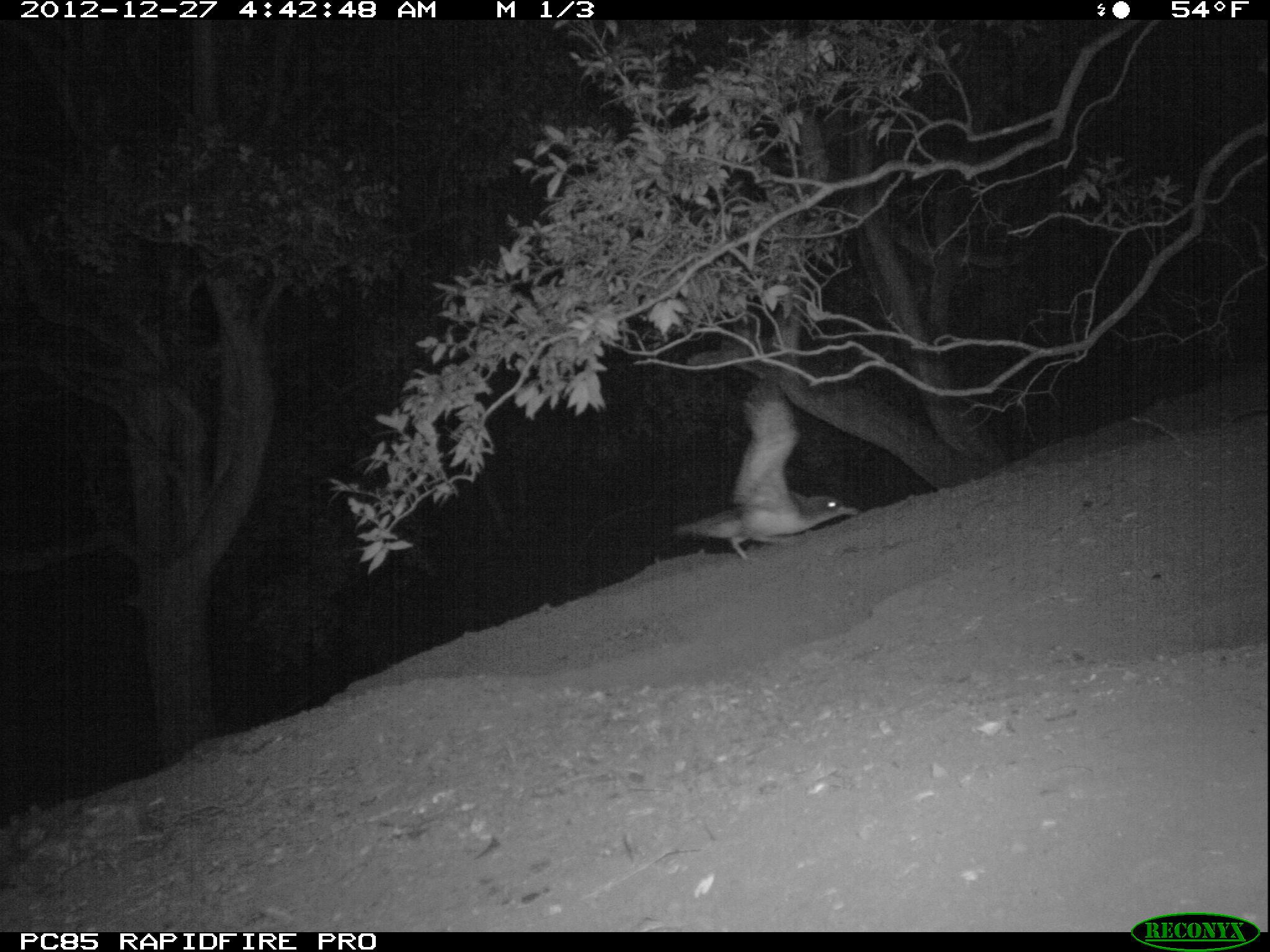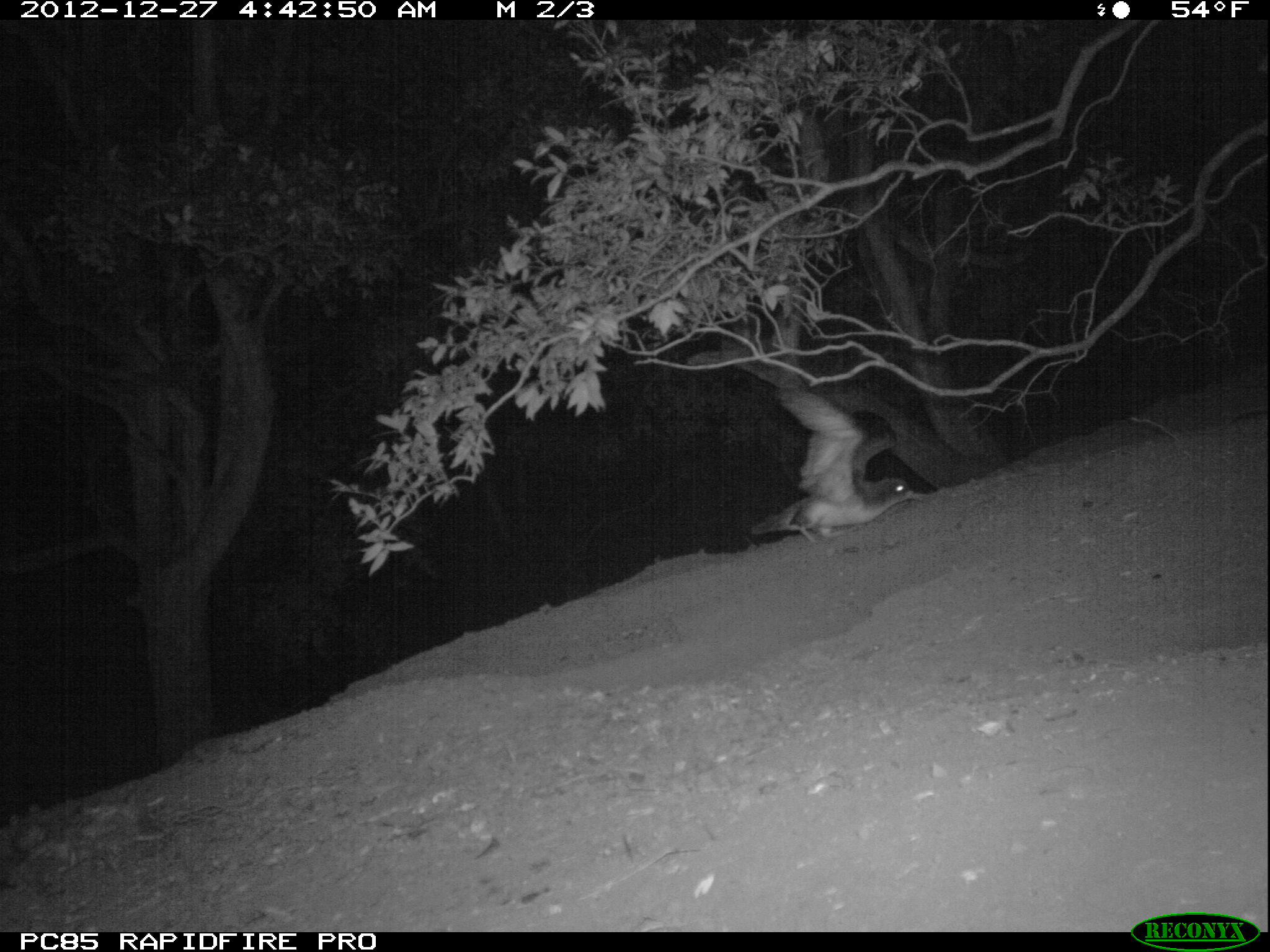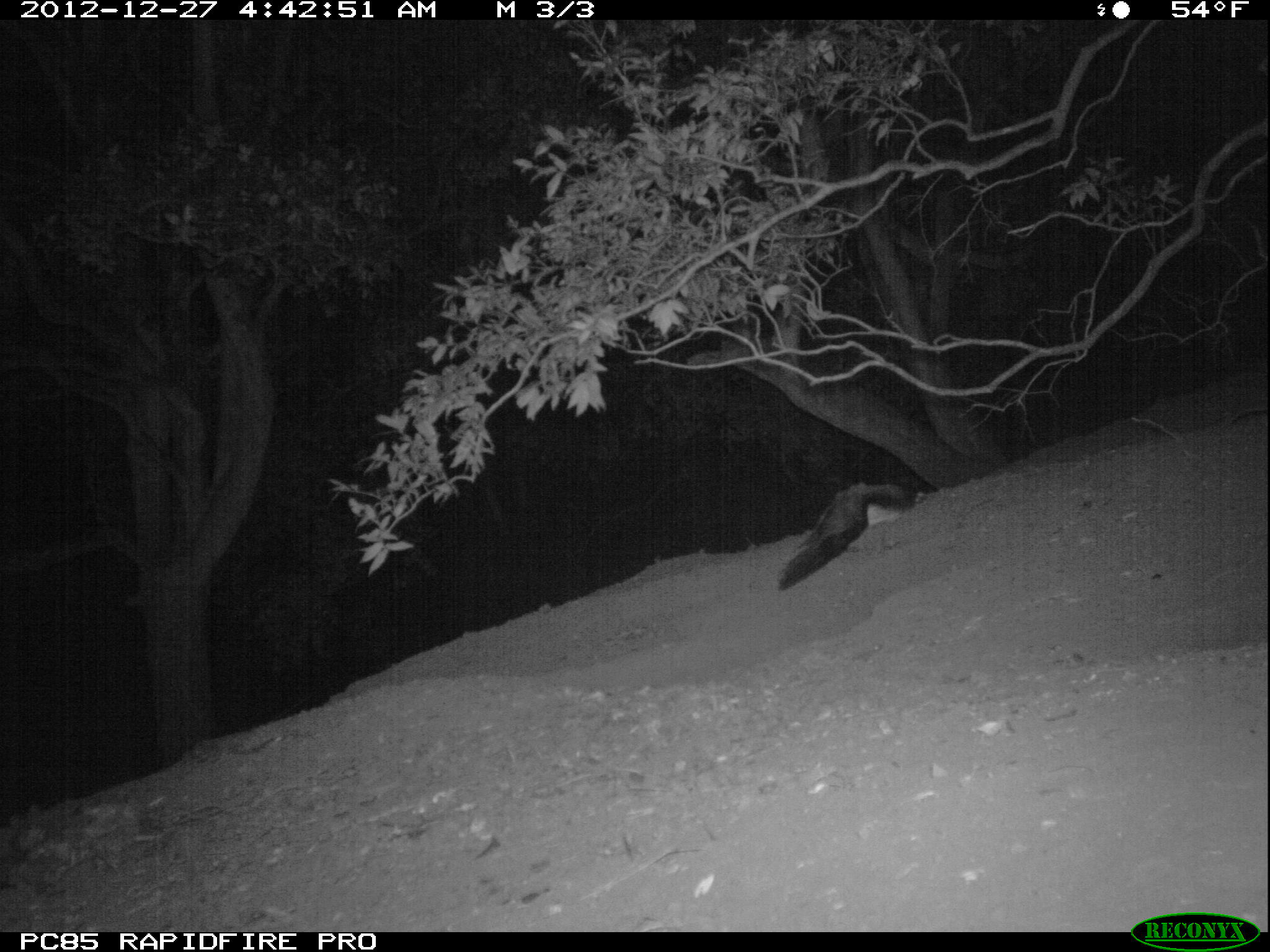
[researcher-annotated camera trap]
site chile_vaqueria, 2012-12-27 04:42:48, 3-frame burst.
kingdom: Animalia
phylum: Chordata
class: Aves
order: Procellariiformes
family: Procellariidae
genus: Calonectris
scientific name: Calonectris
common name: shearwater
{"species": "shearwater (Calonectris)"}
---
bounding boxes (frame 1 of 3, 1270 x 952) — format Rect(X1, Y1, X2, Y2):
shearwater: Rect(664, 384, 852, 564)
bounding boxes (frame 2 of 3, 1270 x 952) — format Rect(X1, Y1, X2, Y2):
shearwater: Rect(737, 379, 934, 542)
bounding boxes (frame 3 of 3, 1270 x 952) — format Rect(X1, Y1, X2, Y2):
shearwater: Rect(773, 479, 923, 592)